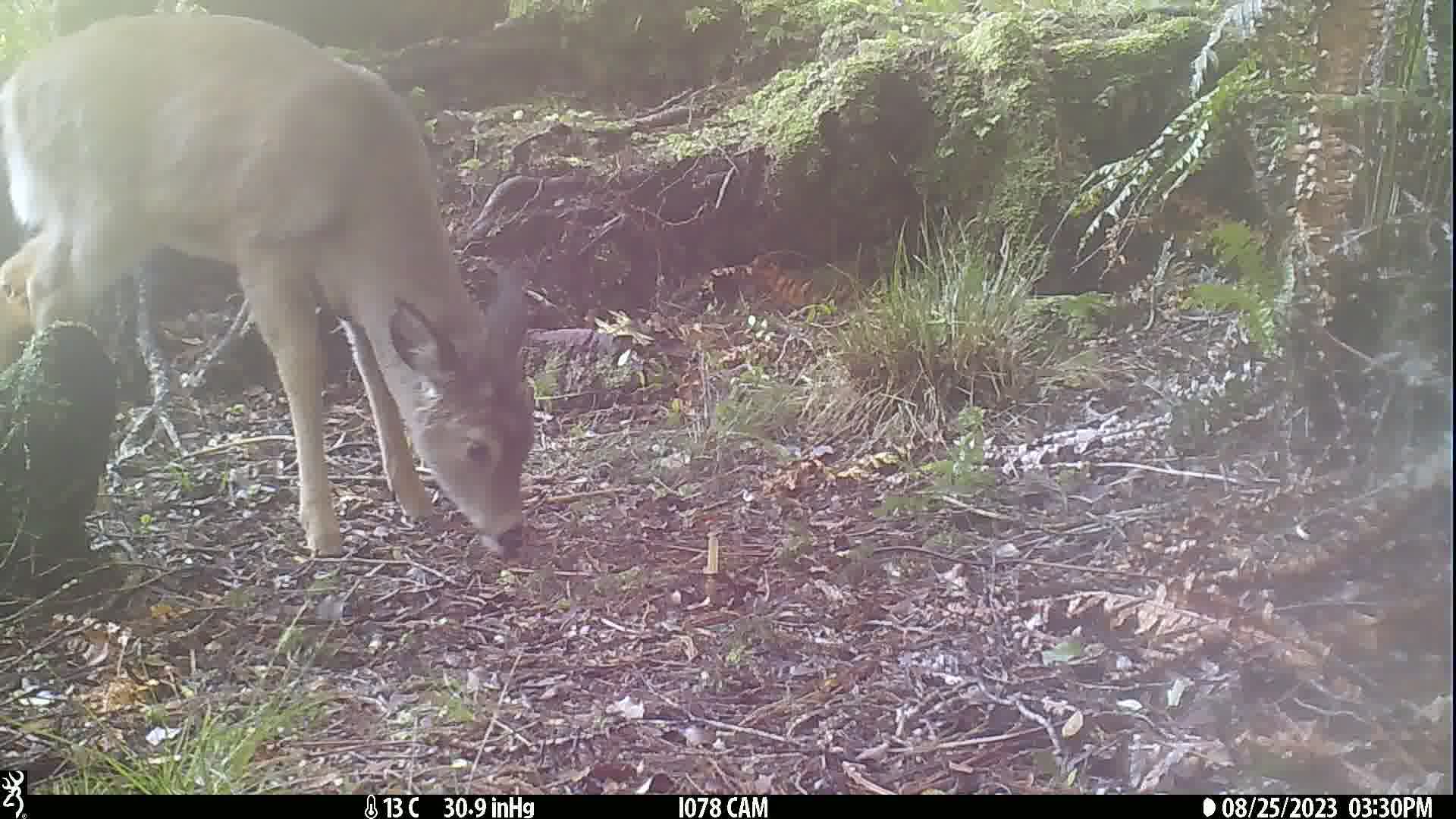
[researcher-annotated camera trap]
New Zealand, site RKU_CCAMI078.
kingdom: Animalia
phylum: Chordata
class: Mammalia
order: Artiodactyla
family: Cervidae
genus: Odocoileus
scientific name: Odocoileus virginianus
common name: white-tailed deer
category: white tailed deer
White tailed deer (white-tailed deer) (Odocoileus virginianus).